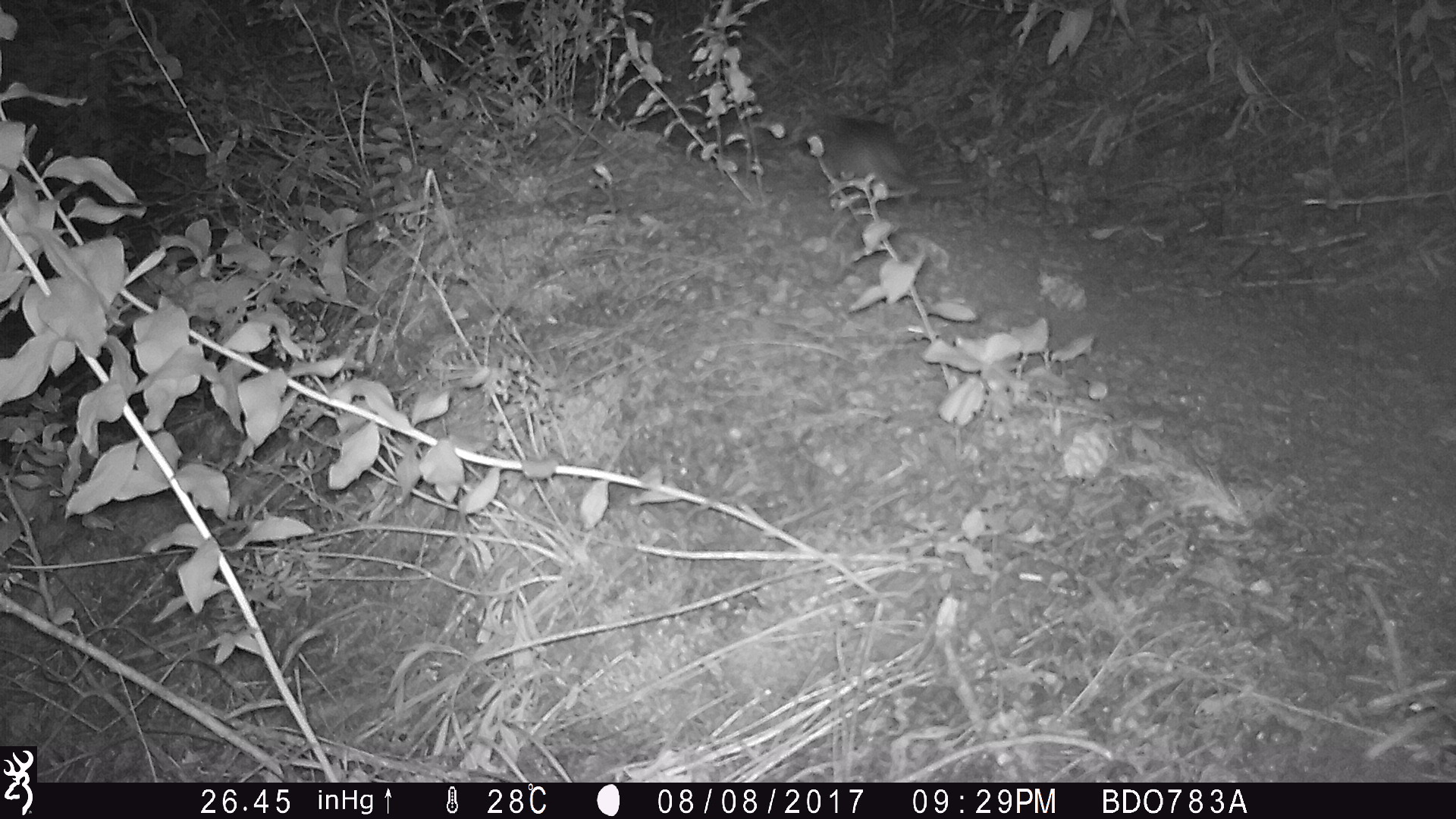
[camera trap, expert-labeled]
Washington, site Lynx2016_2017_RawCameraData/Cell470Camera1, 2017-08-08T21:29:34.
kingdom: Animalia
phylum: Chordata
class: Mammalia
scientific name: Mammalia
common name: small mammal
Small mammal (Mammalia). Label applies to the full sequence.